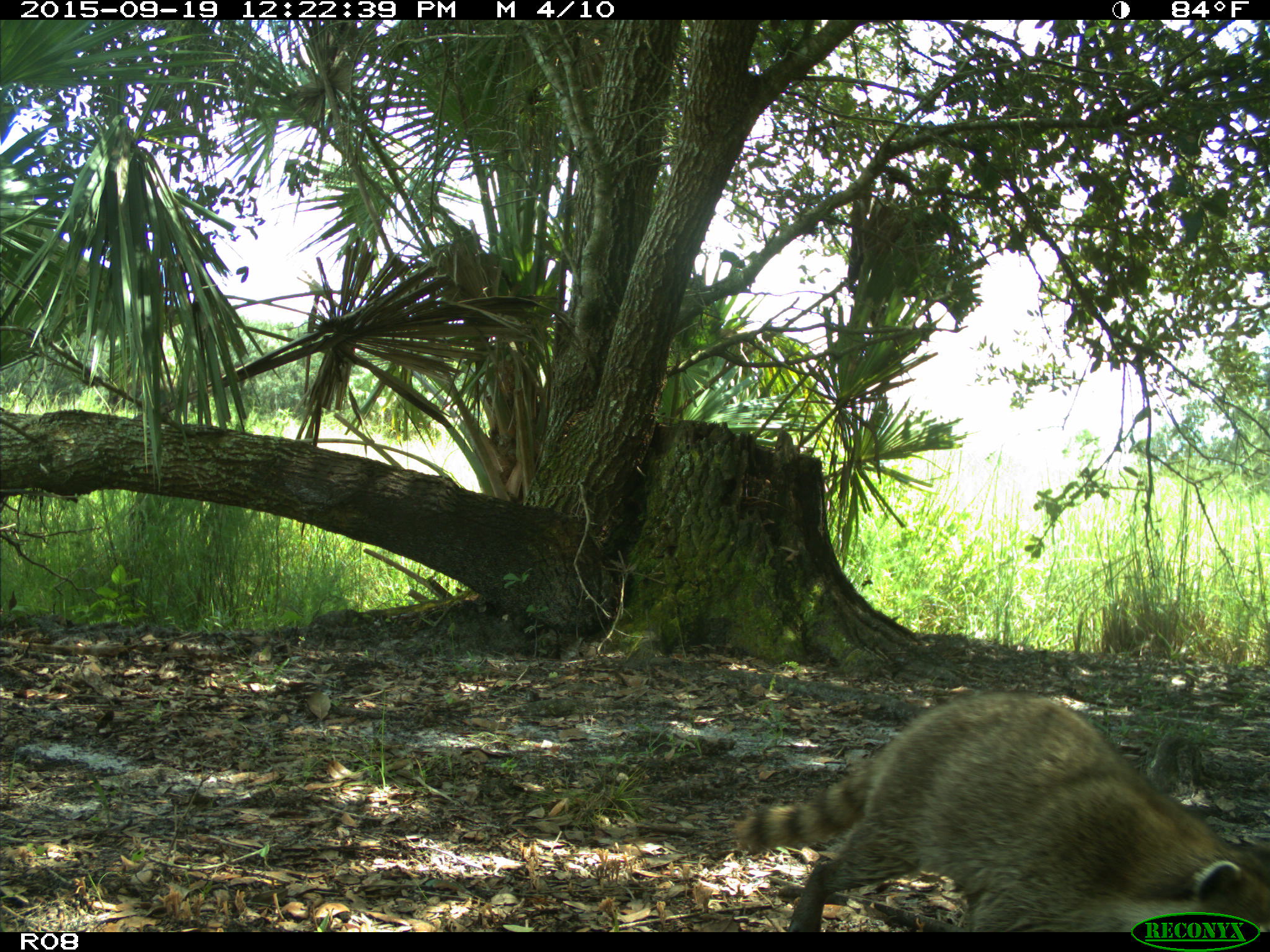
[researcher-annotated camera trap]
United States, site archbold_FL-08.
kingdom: Animalia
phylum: Chordata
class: Mammalia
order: Carnivora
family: Procyonidae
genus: Procyon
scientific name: Procyon lotor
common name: common raccoon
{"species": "Procyon lotor (common raccoon)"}